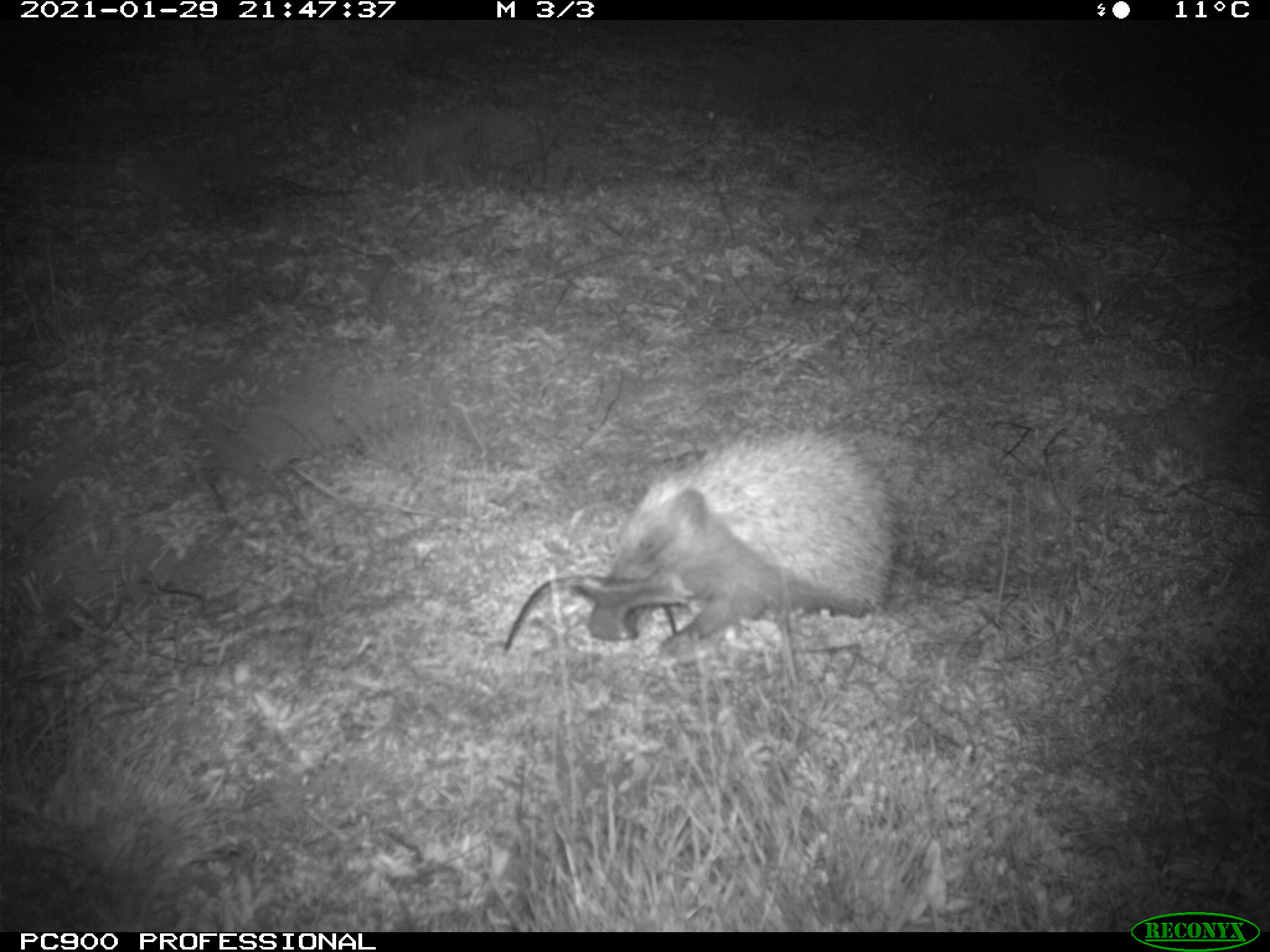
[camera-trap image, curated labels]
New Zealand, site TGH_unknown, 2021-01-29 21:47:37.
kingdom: Animalia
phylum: Chordata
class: Mammalia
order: Eulipotyphla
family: Erinaceidae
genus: Erinaceus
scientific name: Erinaceus europaeus europaeus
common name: european hedgehog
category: hedgehog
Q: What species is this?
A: Hedgehog (european hedgehog) (Erinaceus europaeus europaeus).